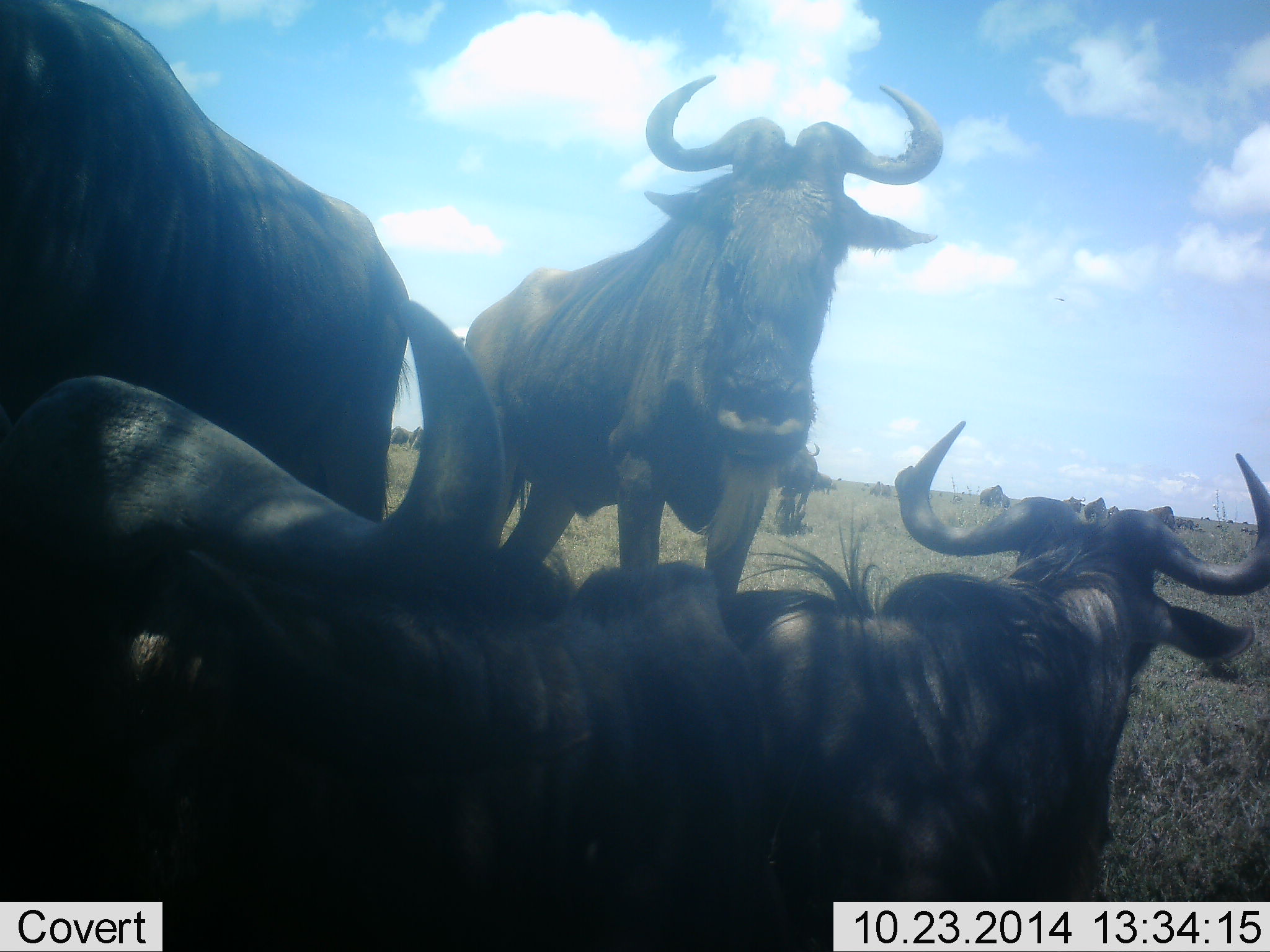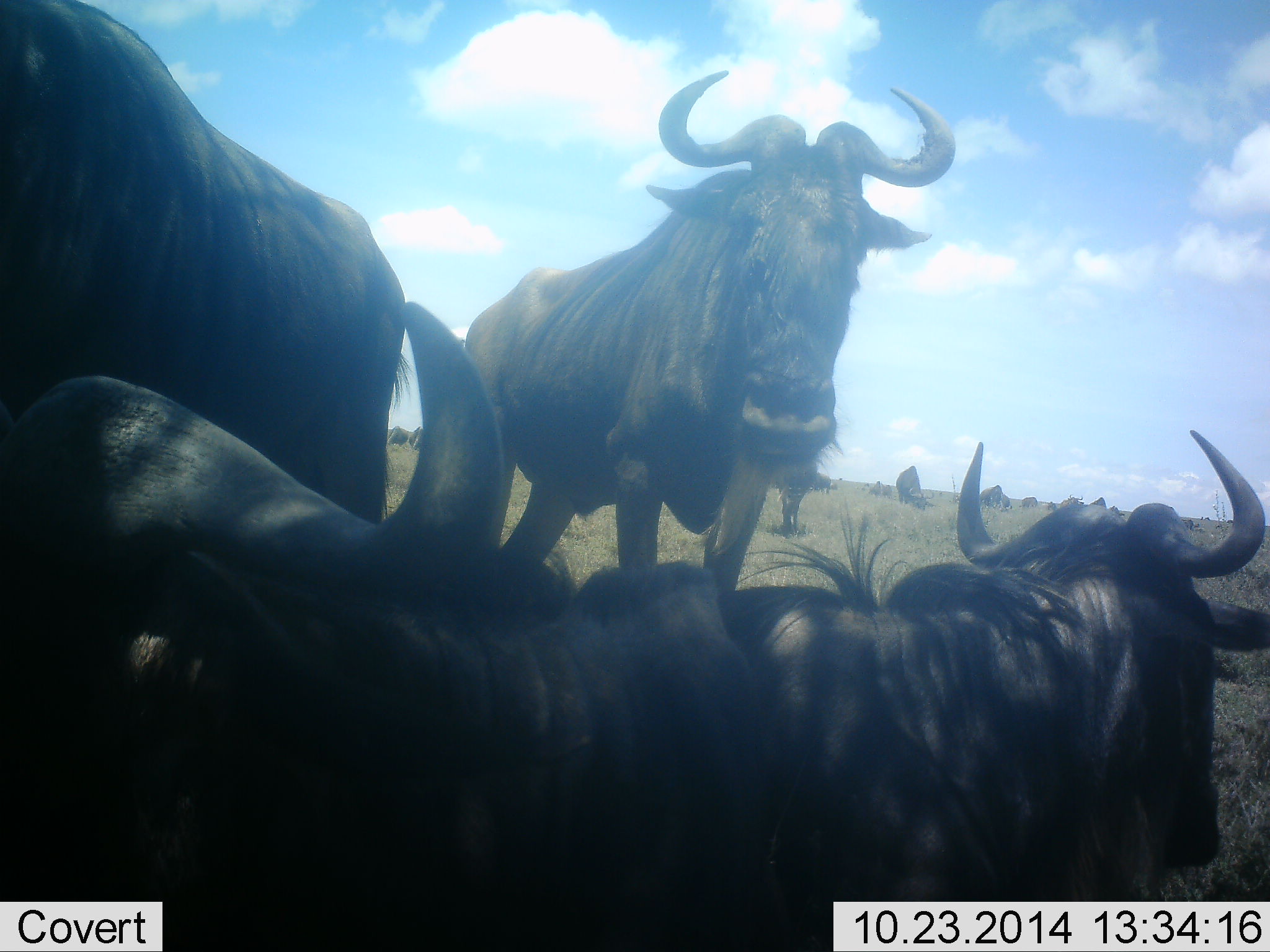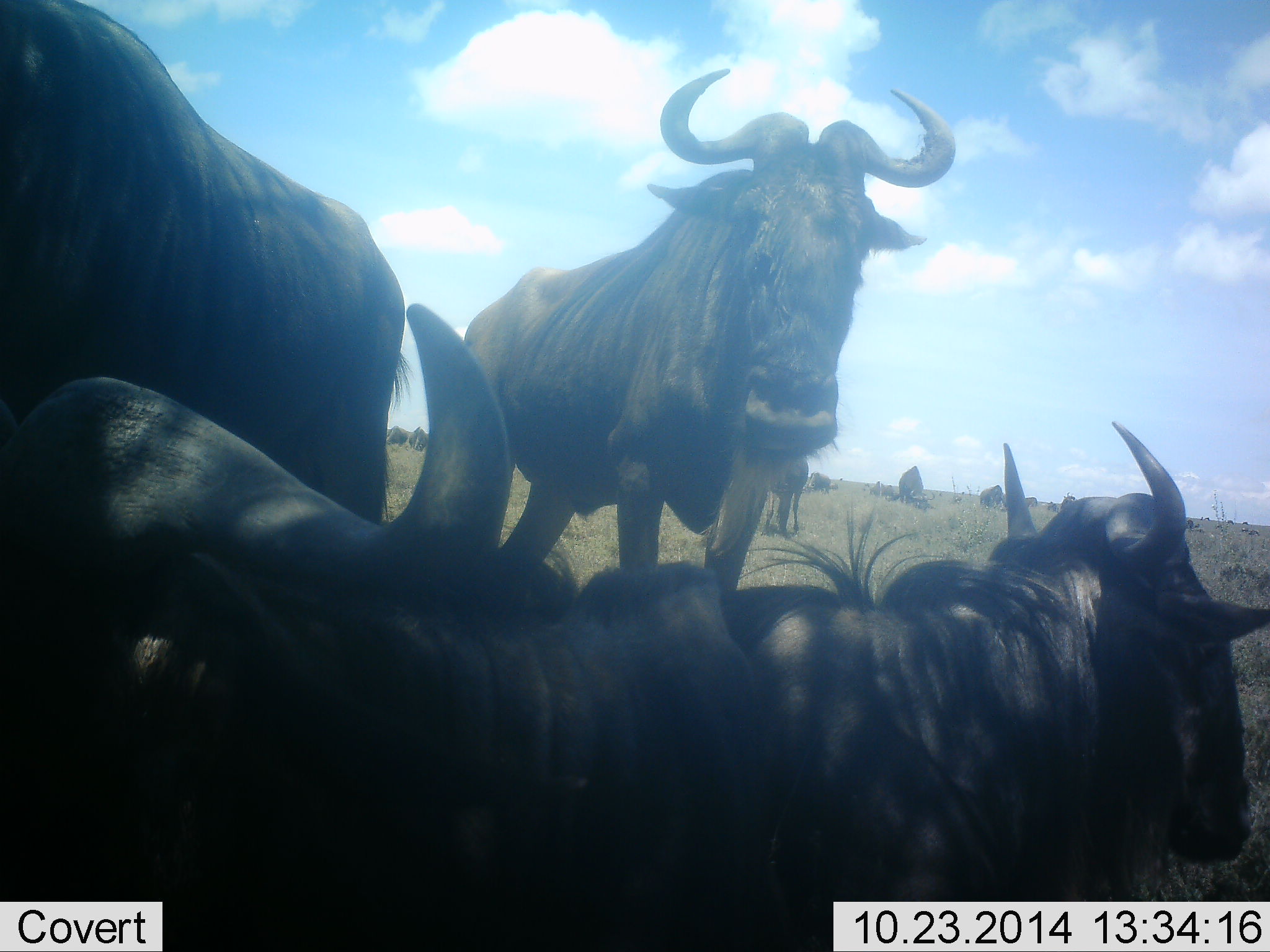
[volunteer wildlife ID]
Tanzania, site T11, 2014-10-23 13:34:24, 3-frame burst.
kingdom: Animalia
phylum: Chordata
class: Mammalia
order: Artiodactyla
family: Bovidae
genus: Connochaetes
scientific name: Connochaetes taurinus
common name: blue wildebeest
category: wildebeest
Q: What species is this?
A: Wildebeest (blue wildebeest) (Connochaetes taurinus).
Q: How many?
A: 11-50.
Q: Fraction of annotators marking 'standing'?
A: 90%.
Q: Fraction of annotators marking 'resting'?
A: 100%.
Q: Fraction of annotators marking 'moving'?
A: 0%.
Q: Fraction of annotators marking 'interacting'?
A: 20%.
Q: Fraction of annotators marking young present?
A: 0%.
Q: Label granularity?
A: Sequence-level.